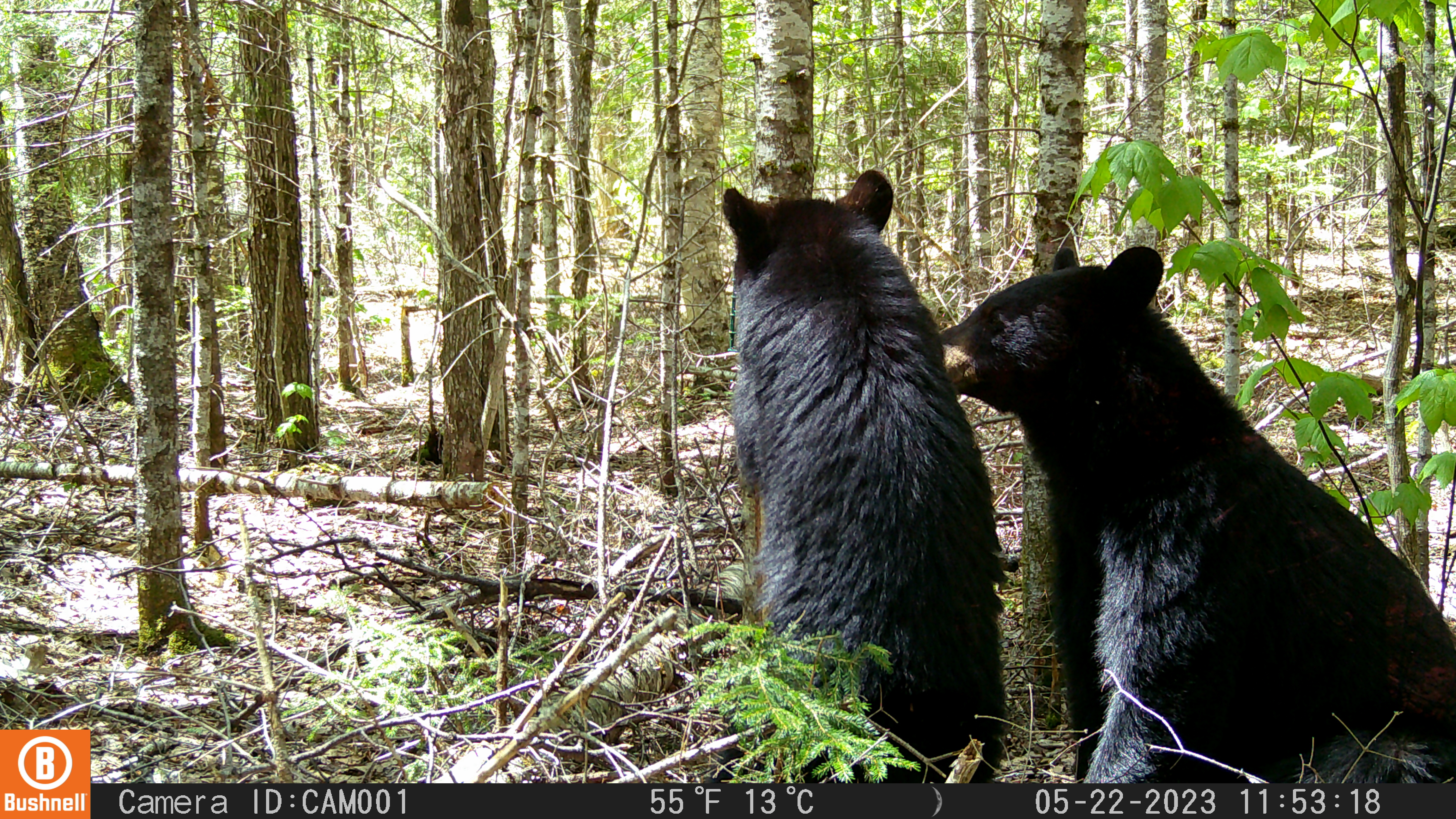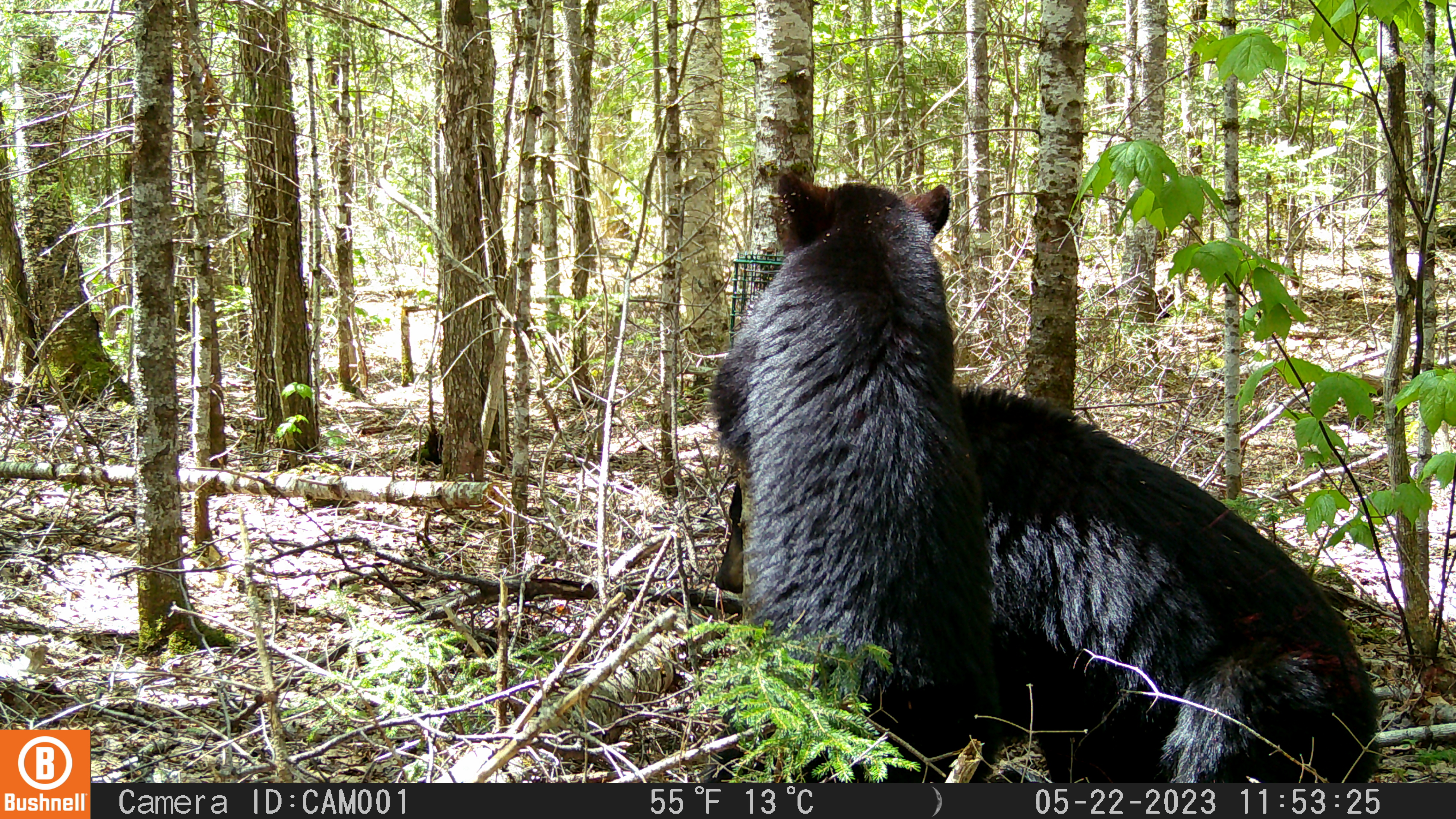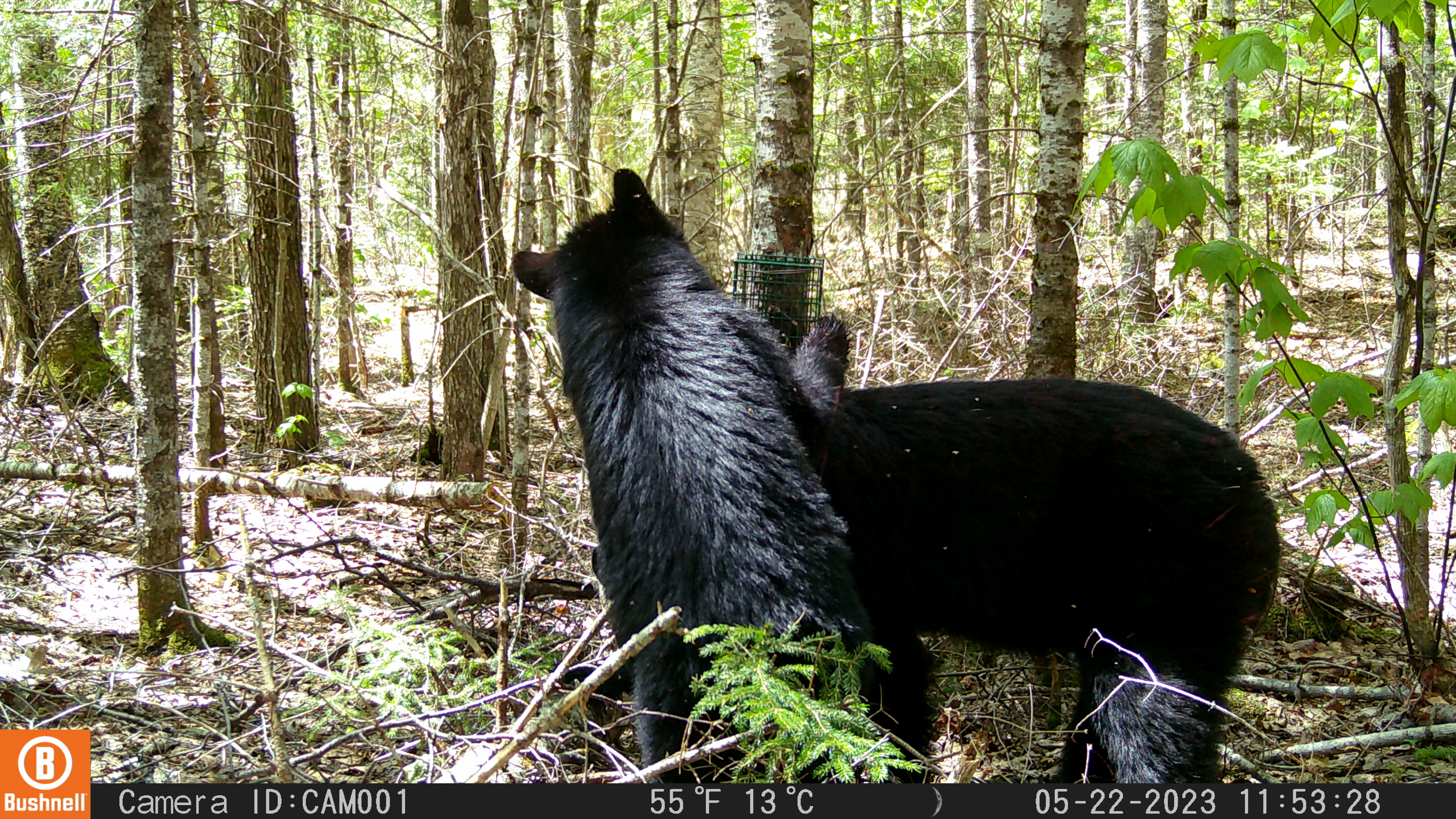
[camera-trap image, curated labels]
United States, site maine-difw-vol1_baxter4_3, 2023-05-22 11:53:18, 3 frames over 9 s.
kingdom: Animalia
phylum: Chordata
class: Mammalia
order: Carnivora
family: Ursidae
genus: Ursus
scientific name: Ursus americanus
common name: black bear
Black bear (Ursus americanus).